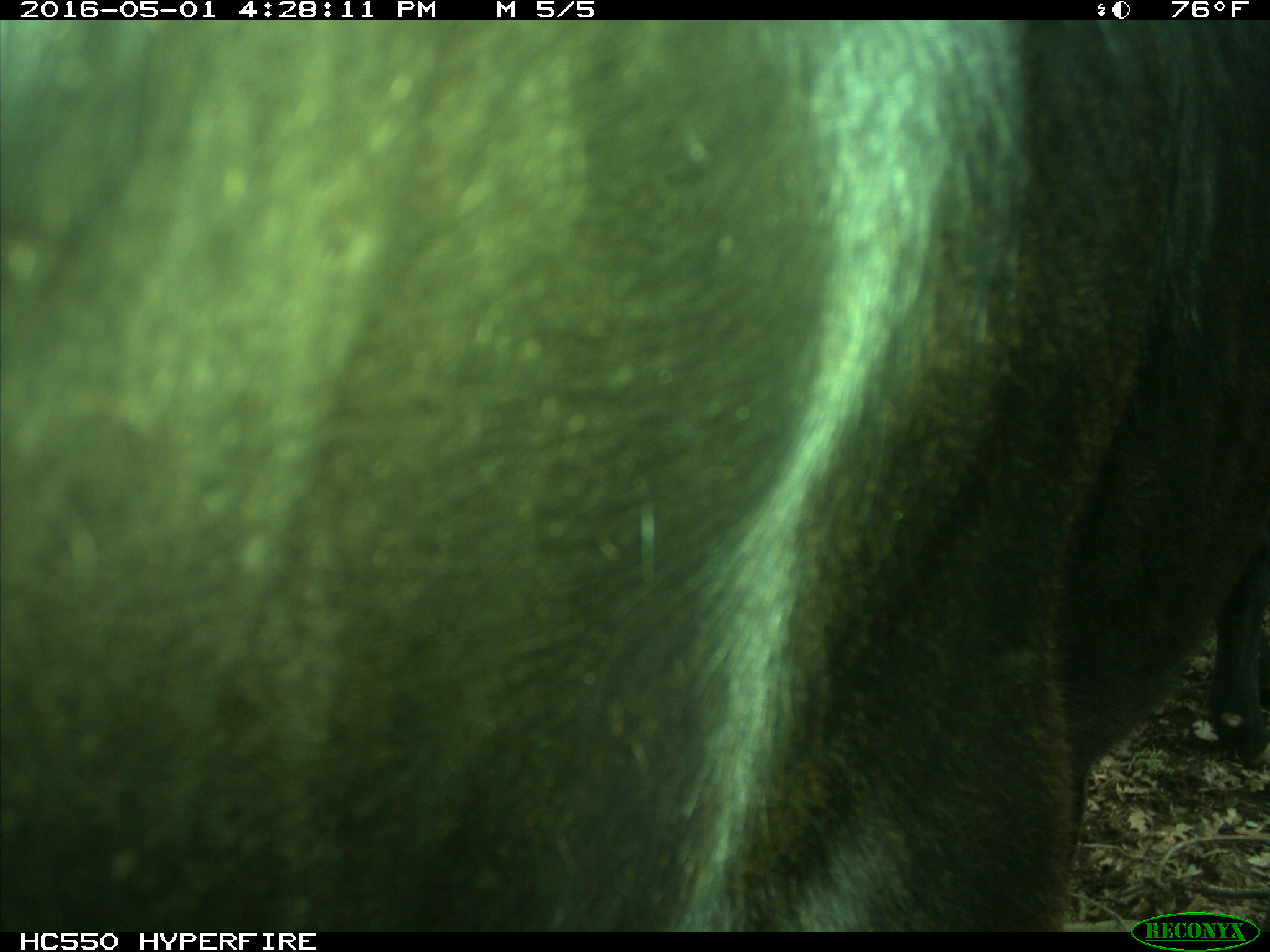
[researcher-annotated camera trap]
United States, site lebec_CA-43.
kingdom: Animalia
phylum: Chordata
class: Mammalia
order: Artiodactyla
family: Bovidae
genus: Bos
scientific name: Bos taurus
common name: domestic cow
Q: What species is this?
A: Bos taurus (domestic cow).